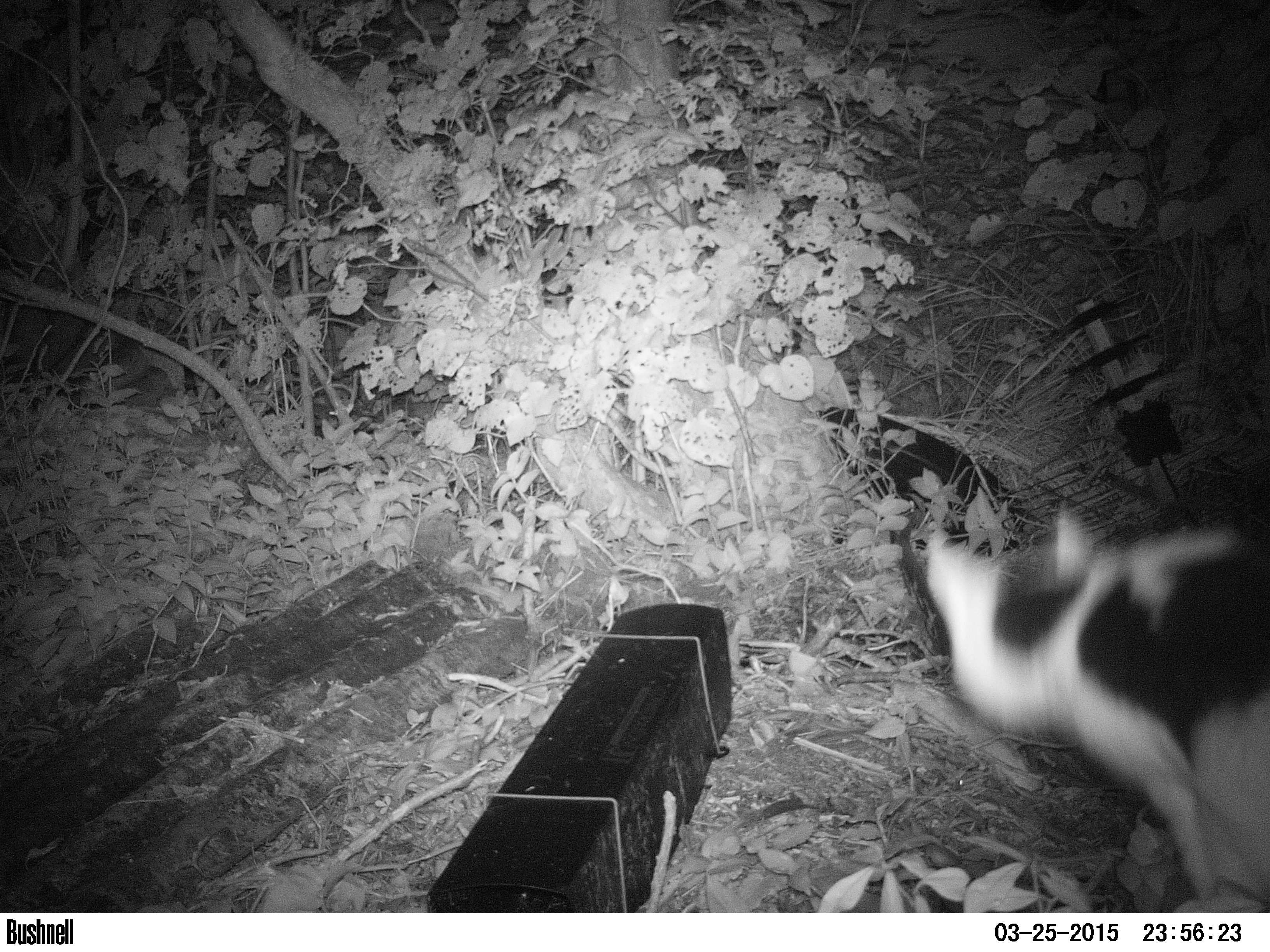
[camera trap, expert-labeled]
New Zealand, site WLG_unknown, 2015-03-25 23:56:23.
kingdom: Animalia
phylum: Chordata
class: Mammalia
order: Carnivora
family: Felidae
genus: Felis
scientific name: Felis catus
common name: domestic cat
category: cat